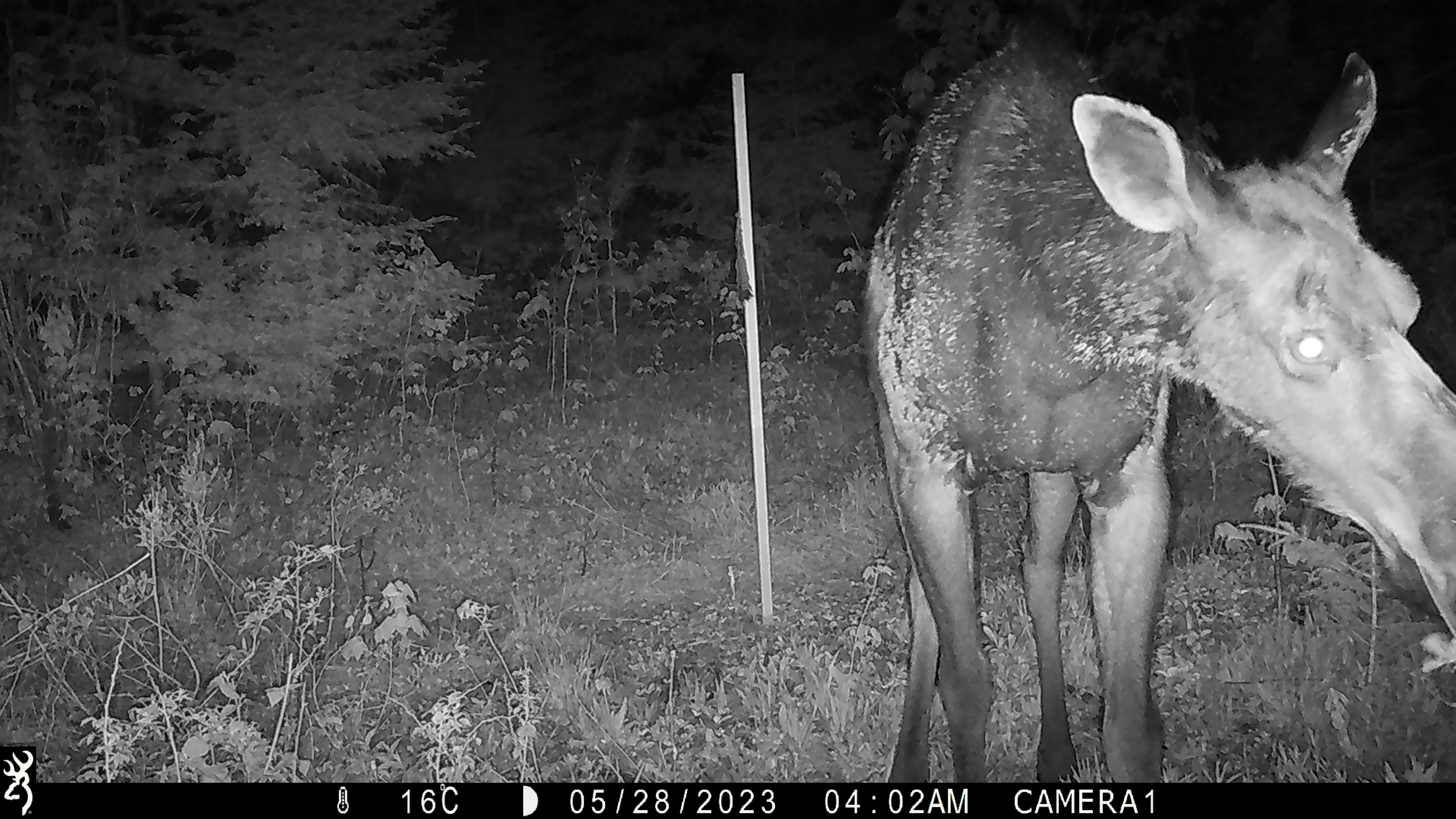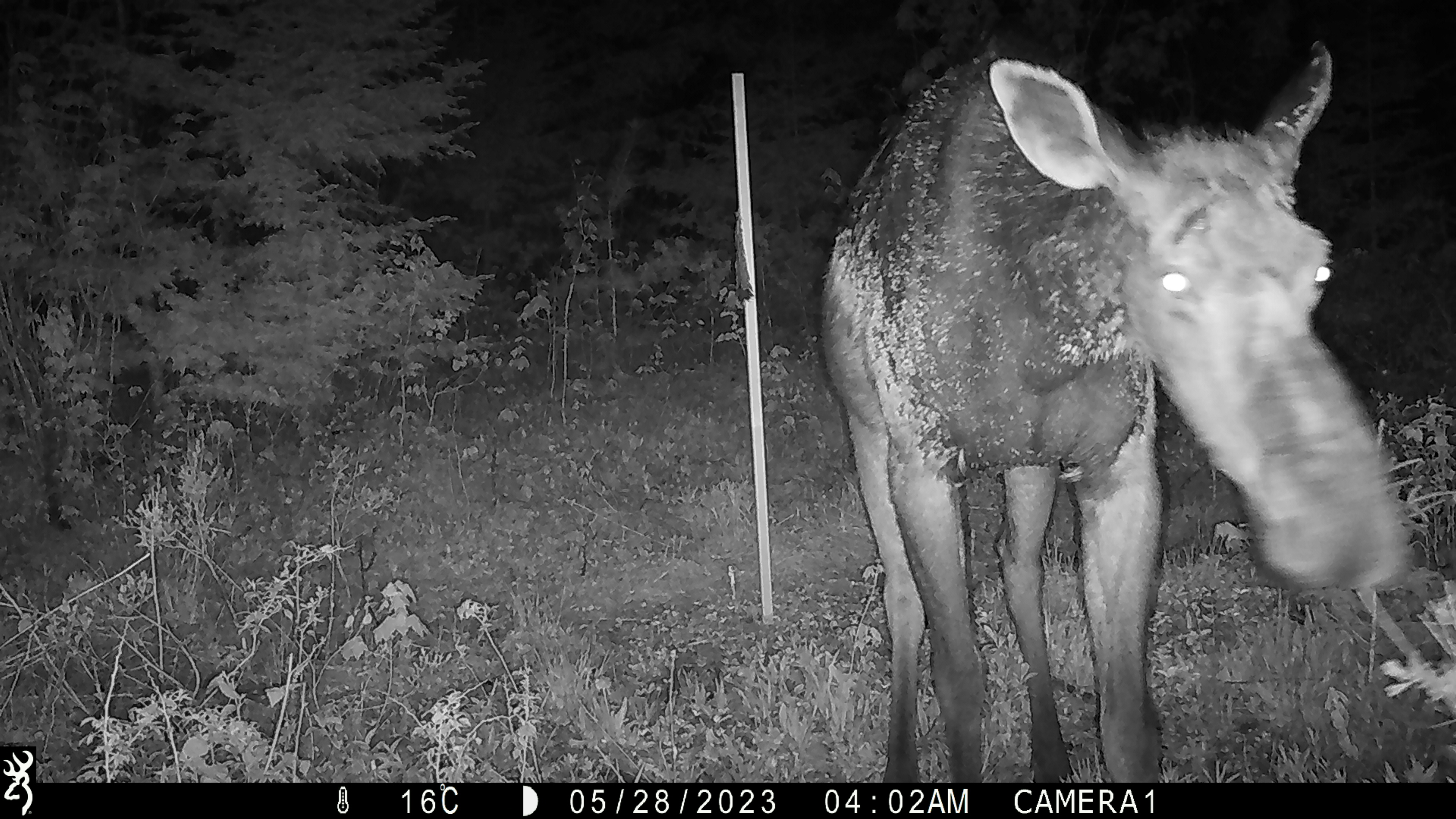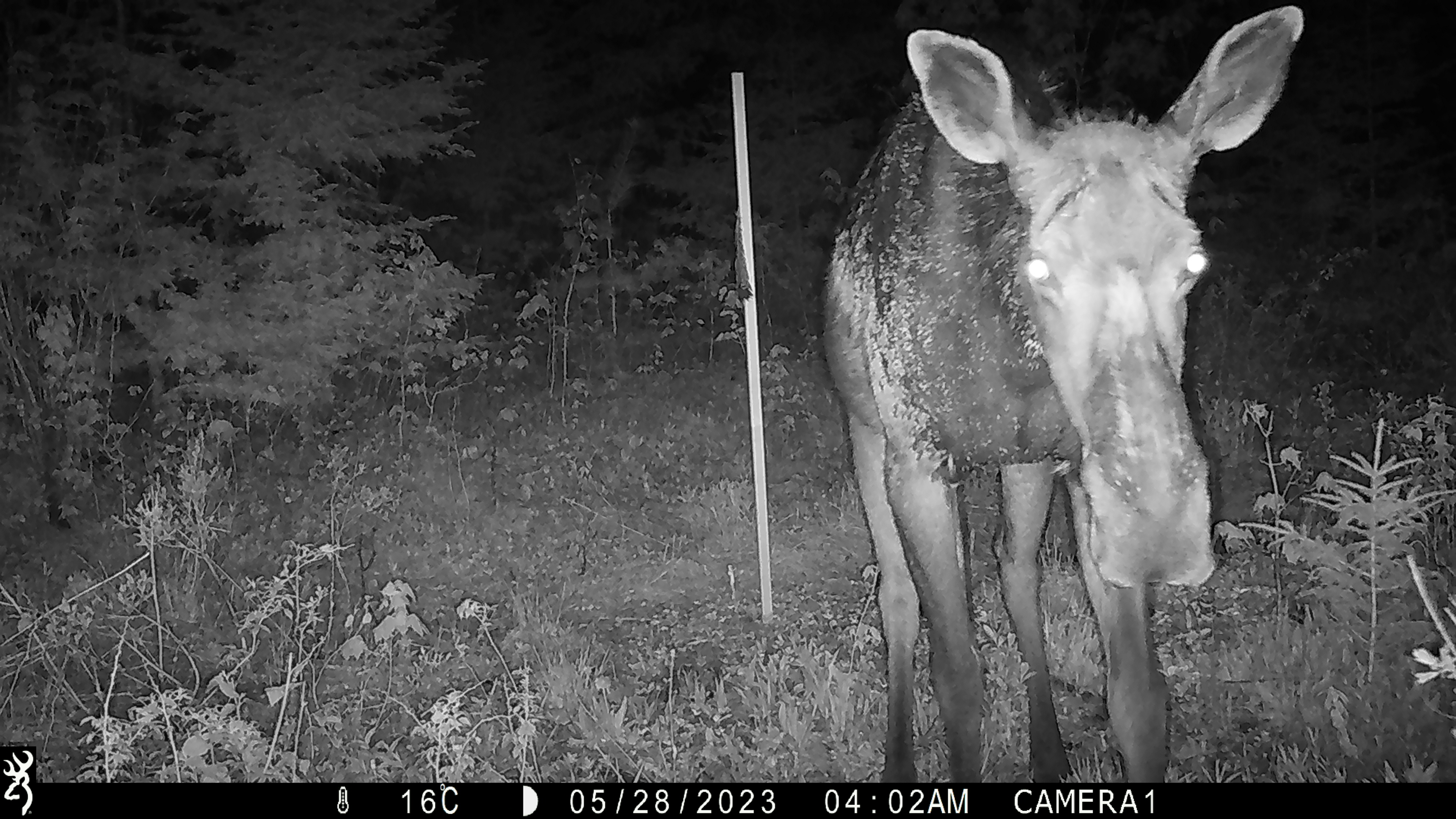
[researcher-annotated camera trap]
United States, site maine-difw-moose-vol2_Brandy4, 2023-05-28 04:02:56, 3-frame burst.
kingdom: Animalia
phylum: Chordata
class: Mammalia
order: Artiodactyla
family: Cervidae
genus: Alces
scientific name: Alces alces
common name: moose